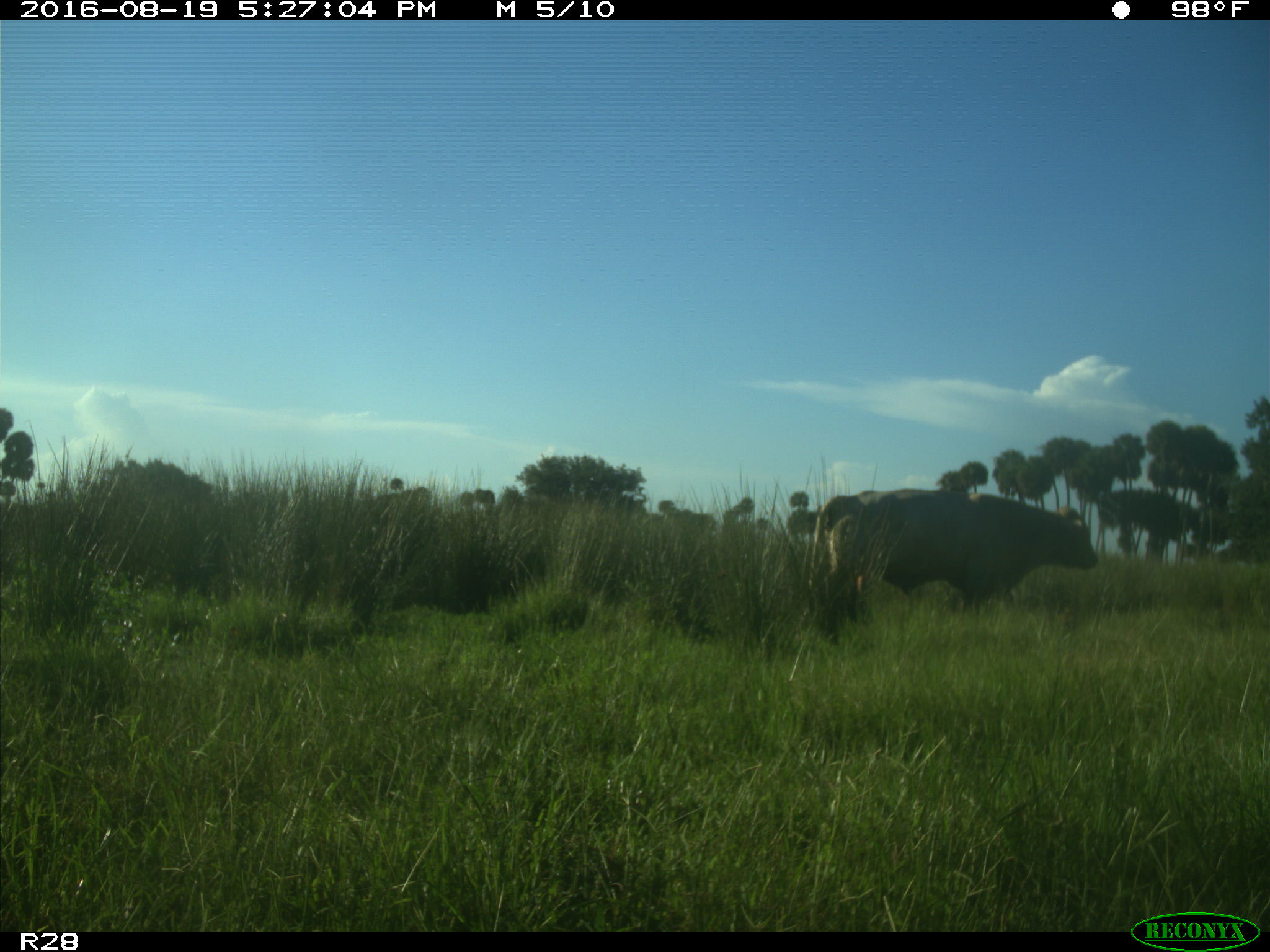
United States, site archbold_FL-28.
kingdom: Animalia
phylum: Chordata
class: Mammalia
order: Artiodactyla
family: Bovidae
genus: Bos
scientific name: Bos taurus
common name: domestic cow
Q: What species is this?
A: Bos taurus (domestic cow).